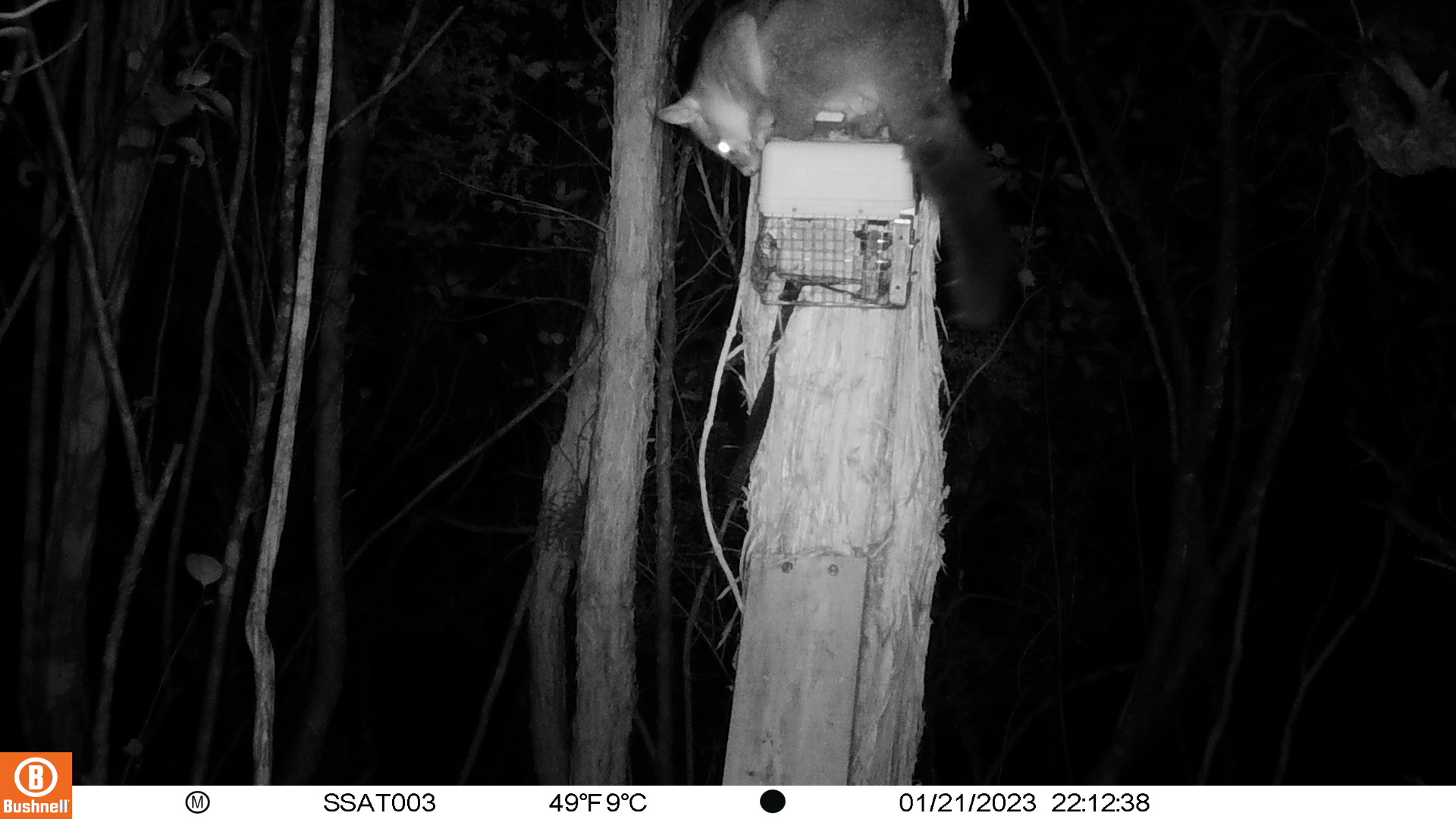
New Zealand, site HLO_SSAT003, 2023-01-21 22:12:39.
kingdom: Animalia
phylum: Chordata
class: Mammalia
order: Diprotodontia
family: Phalangeridae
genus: Trichosurus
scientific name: Trichosurus vulpecula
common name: common brushtail possum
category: possum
Possum (common brushtail possum) (Trichosurus vulpecula).